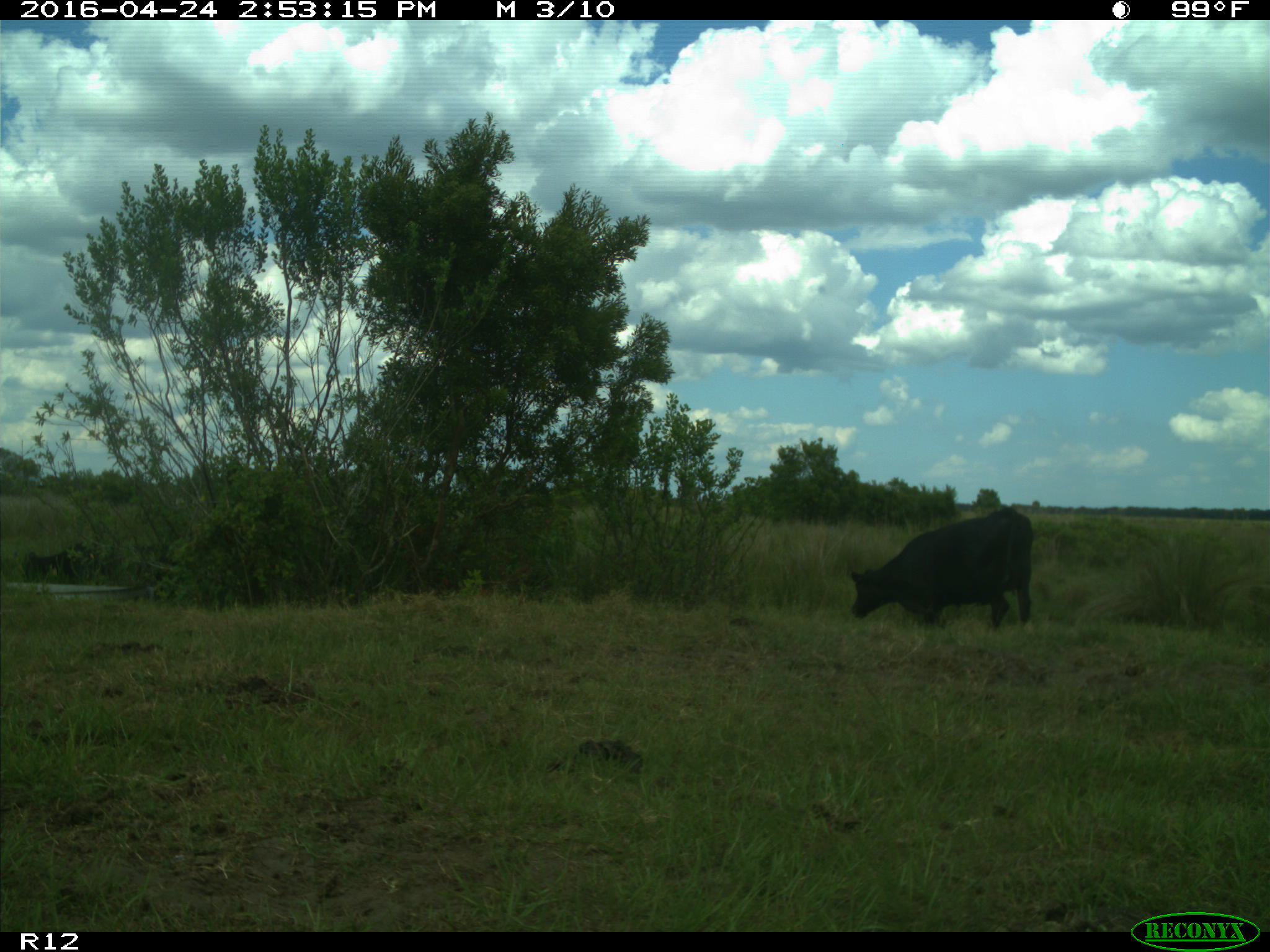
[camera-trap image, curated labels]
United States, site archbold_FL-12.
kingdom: Animalia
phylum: Chordata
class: Mammalia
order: Artiodactyla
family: Bovidae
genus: Bos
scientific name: Bos taurus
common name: domestic cow